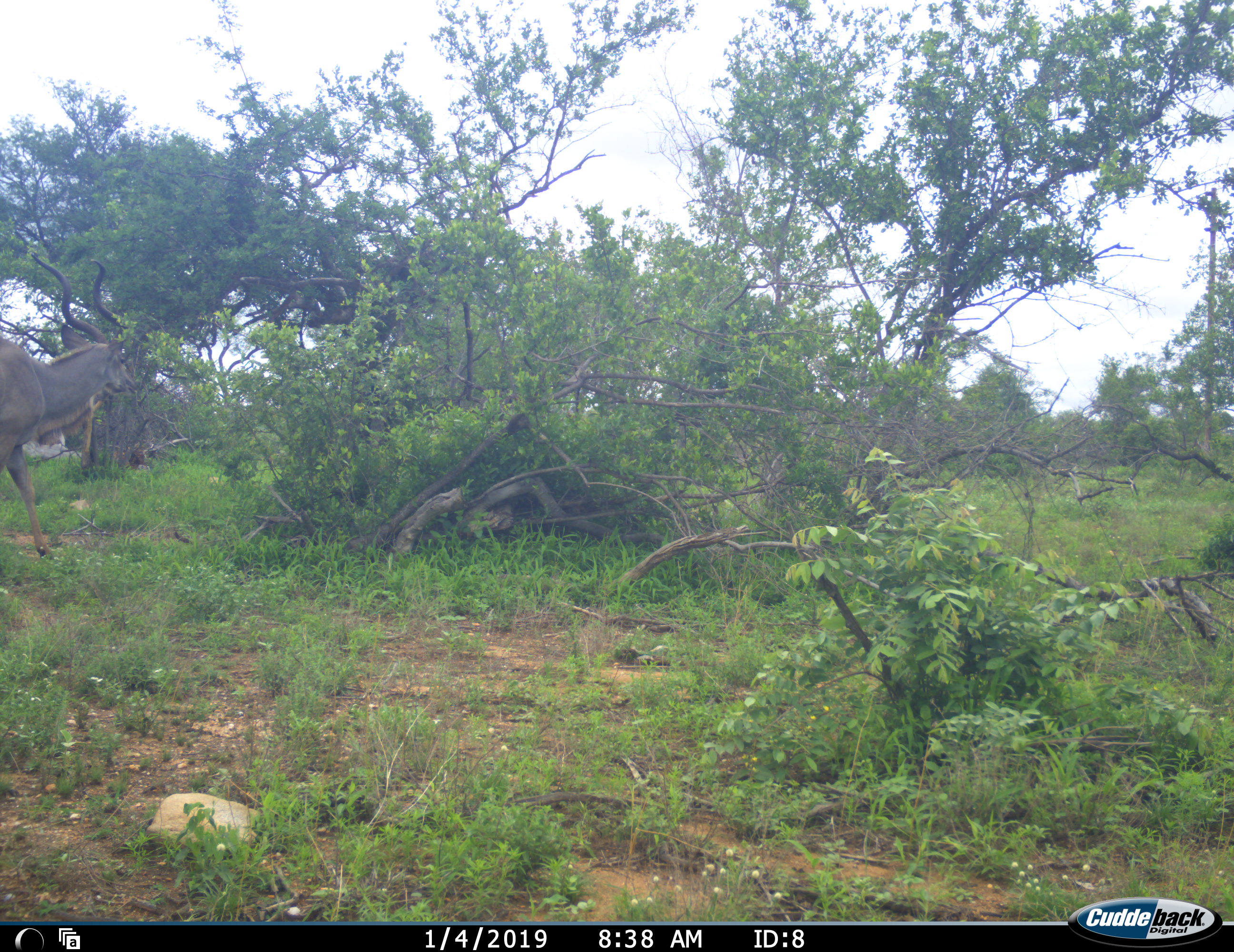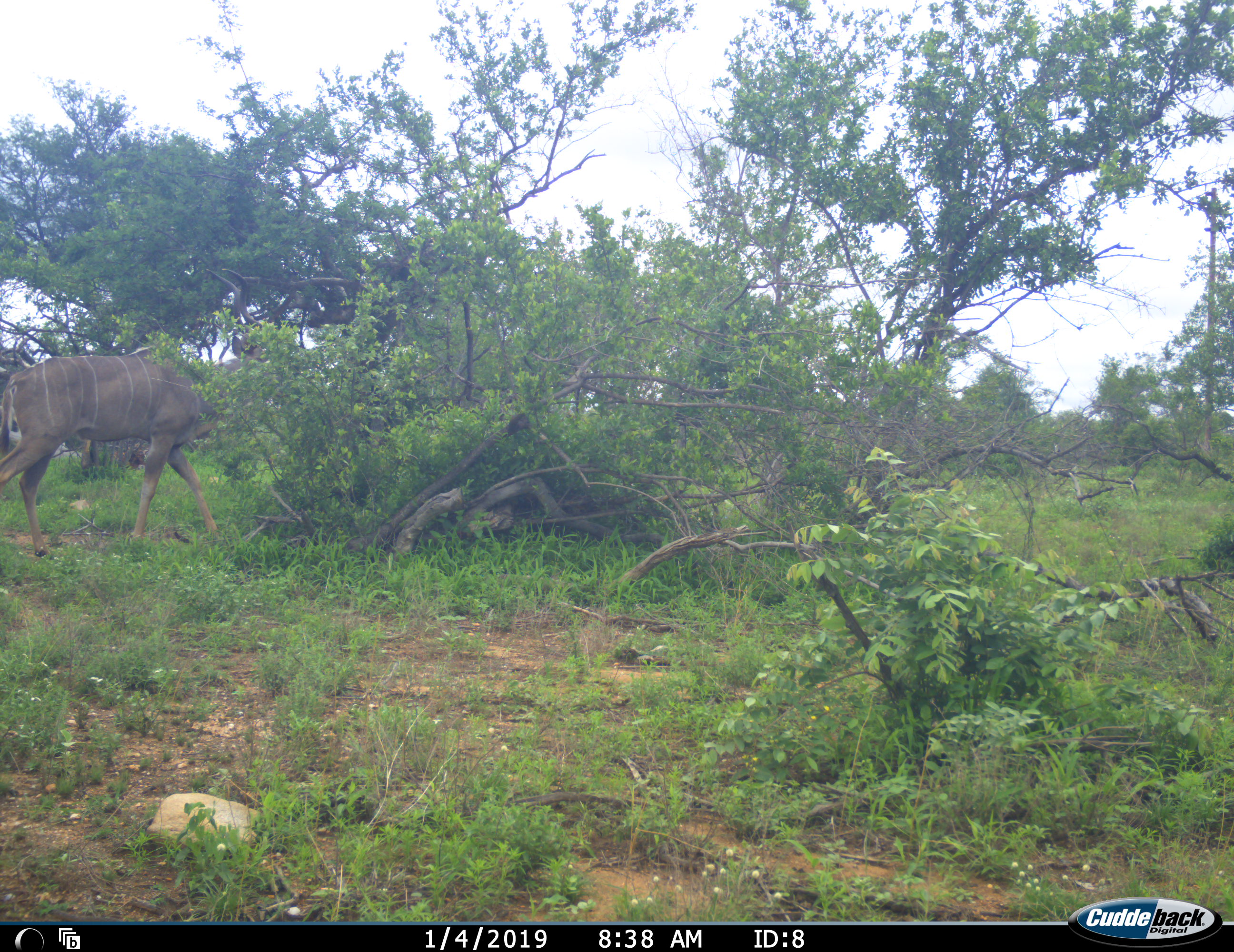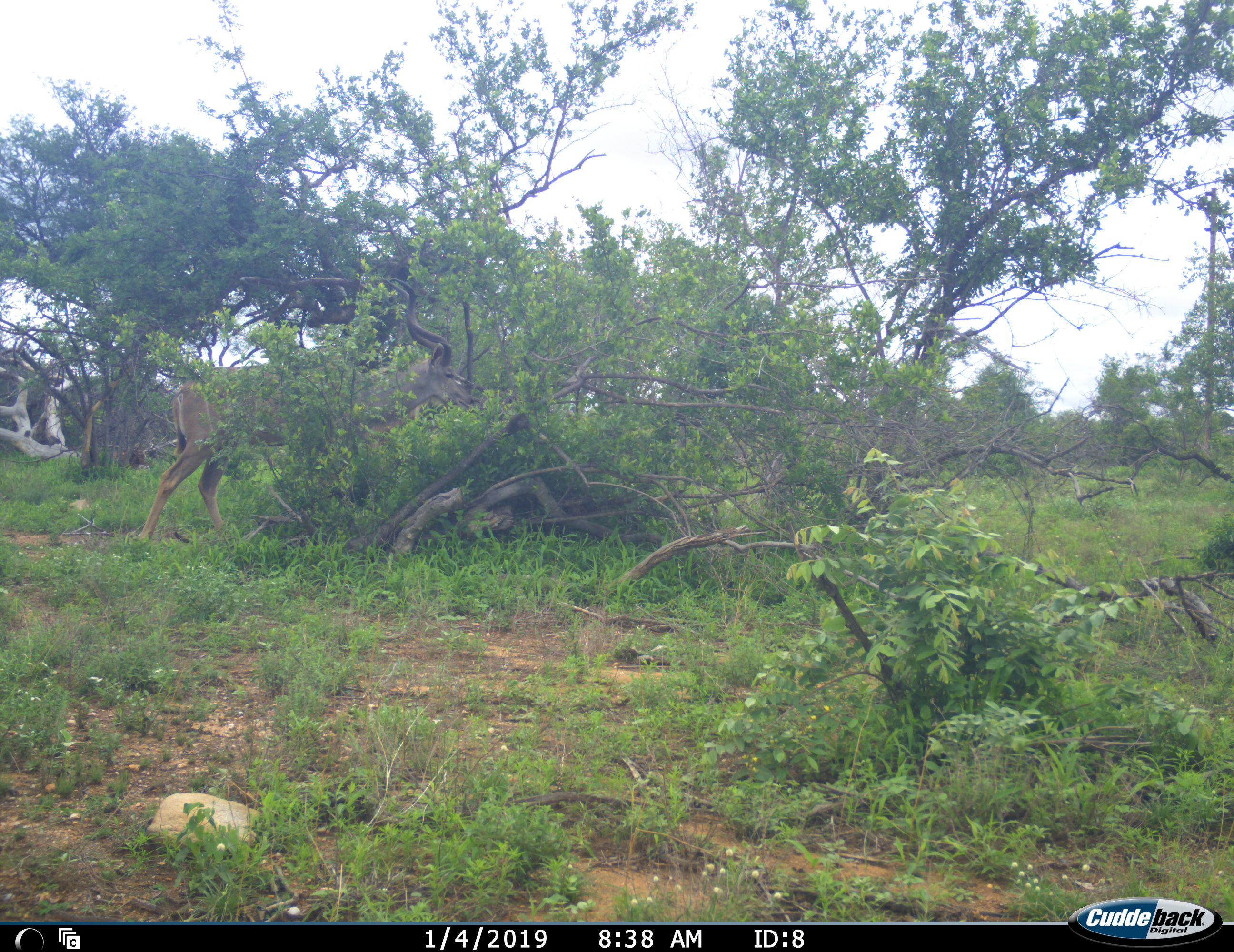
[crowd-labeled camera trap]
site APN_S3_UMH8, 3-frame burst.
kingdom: Animalia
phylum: Chordata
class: Mammalia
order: Artiodactyla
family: Bovidae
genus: Tragelaphus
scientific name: Tragelaphus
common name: kudu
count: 1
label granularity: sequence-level